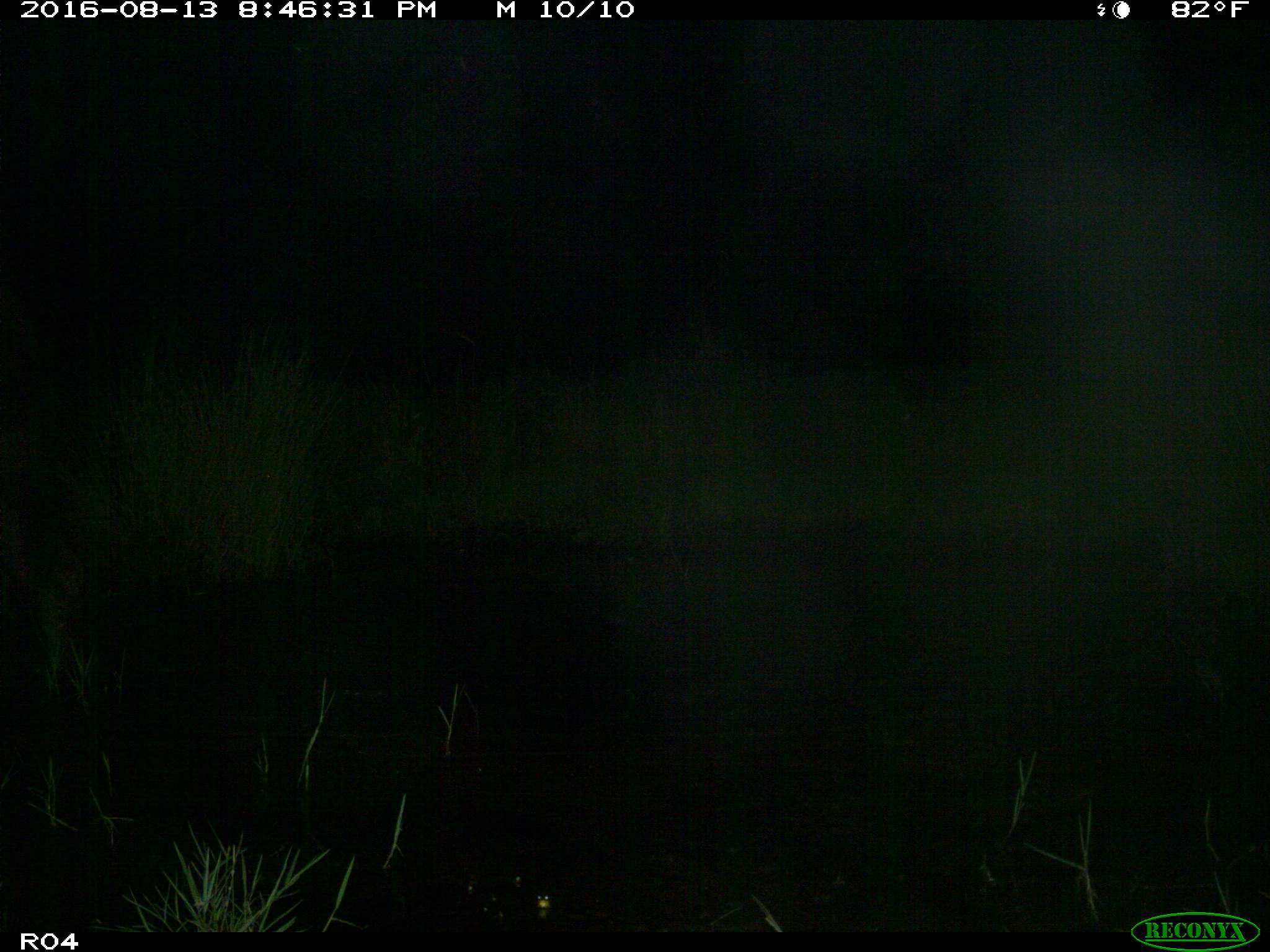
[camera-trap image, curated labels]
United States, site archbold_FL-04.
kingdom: Animalia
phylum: Chordata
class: Mammalia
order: Artiodactyla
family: Bovidae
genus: Bos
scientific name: Bos taurus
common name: domestic cow